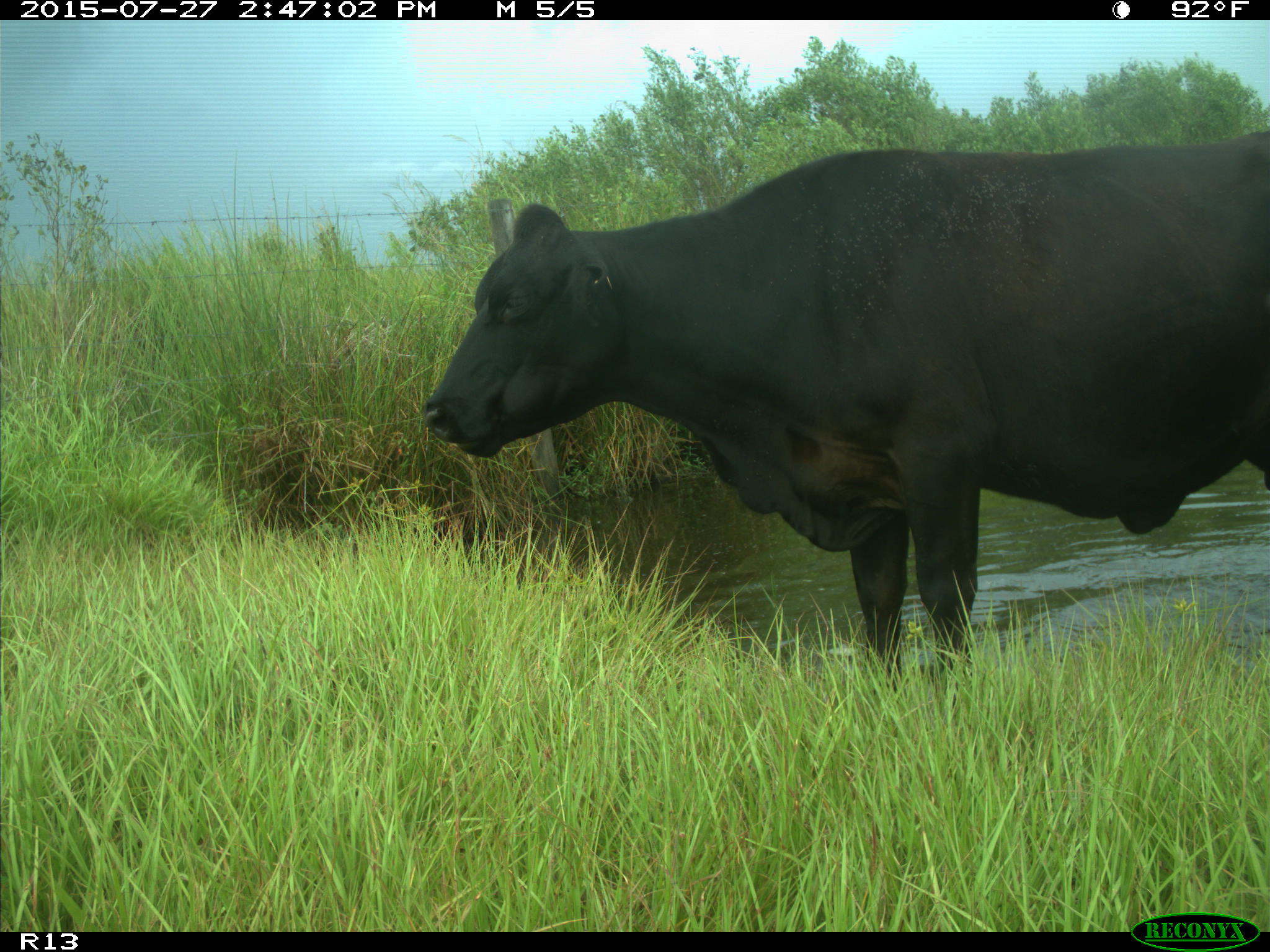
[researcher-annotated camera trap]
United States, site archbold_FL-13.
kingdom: Animalia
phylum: Chordata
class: Mammalia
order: Artiodactyla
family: Bovidae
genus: Bos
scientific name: Bos taurus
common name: domestic cow